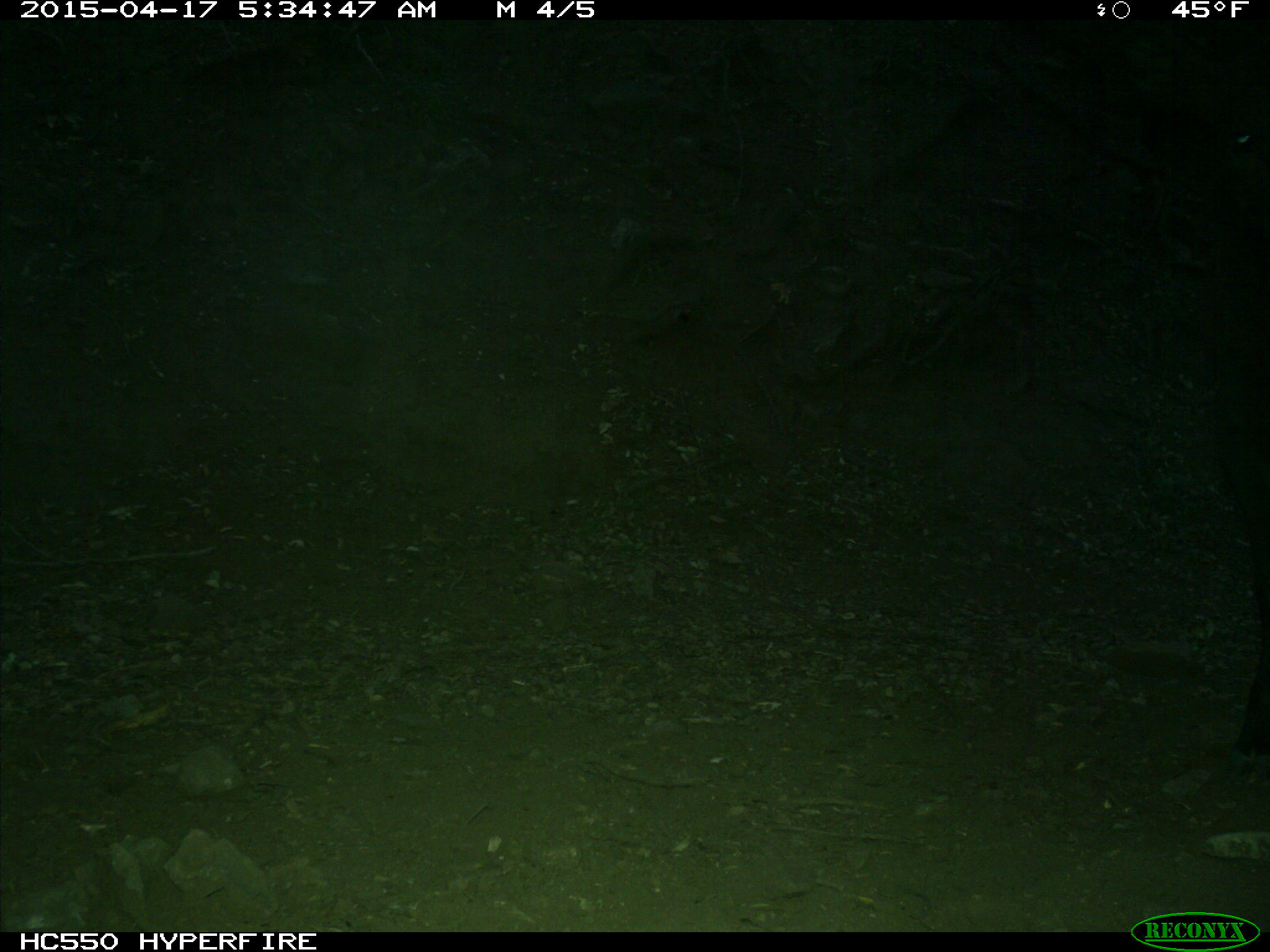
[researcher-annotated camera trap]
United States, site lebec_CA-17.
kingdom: Animalia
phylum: Chordata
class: Mammalia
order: Artiodactyla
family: Bovidae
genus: Bos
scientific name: Bos taurus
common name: domestic cow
Bos taurus (domestic cow).